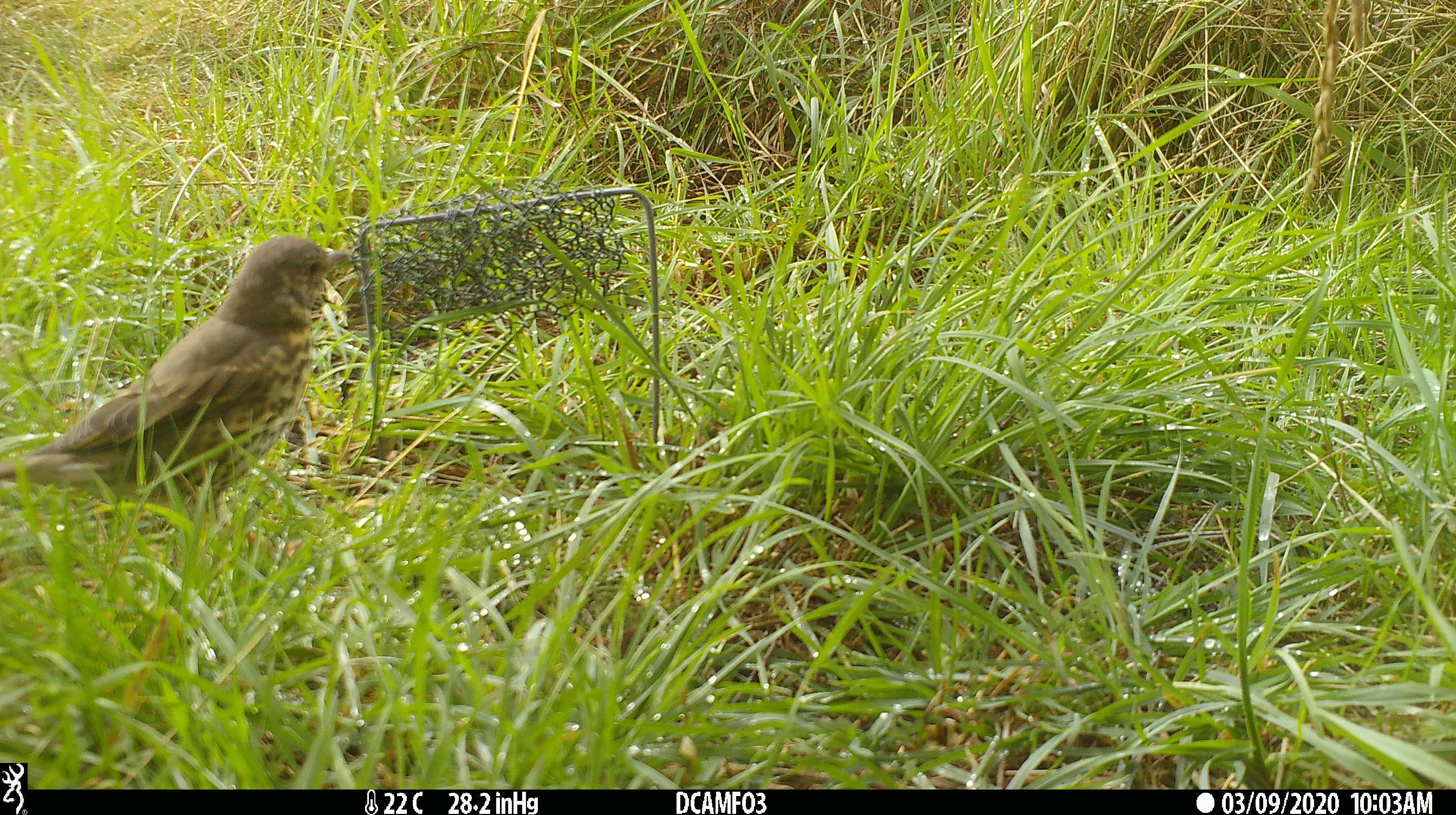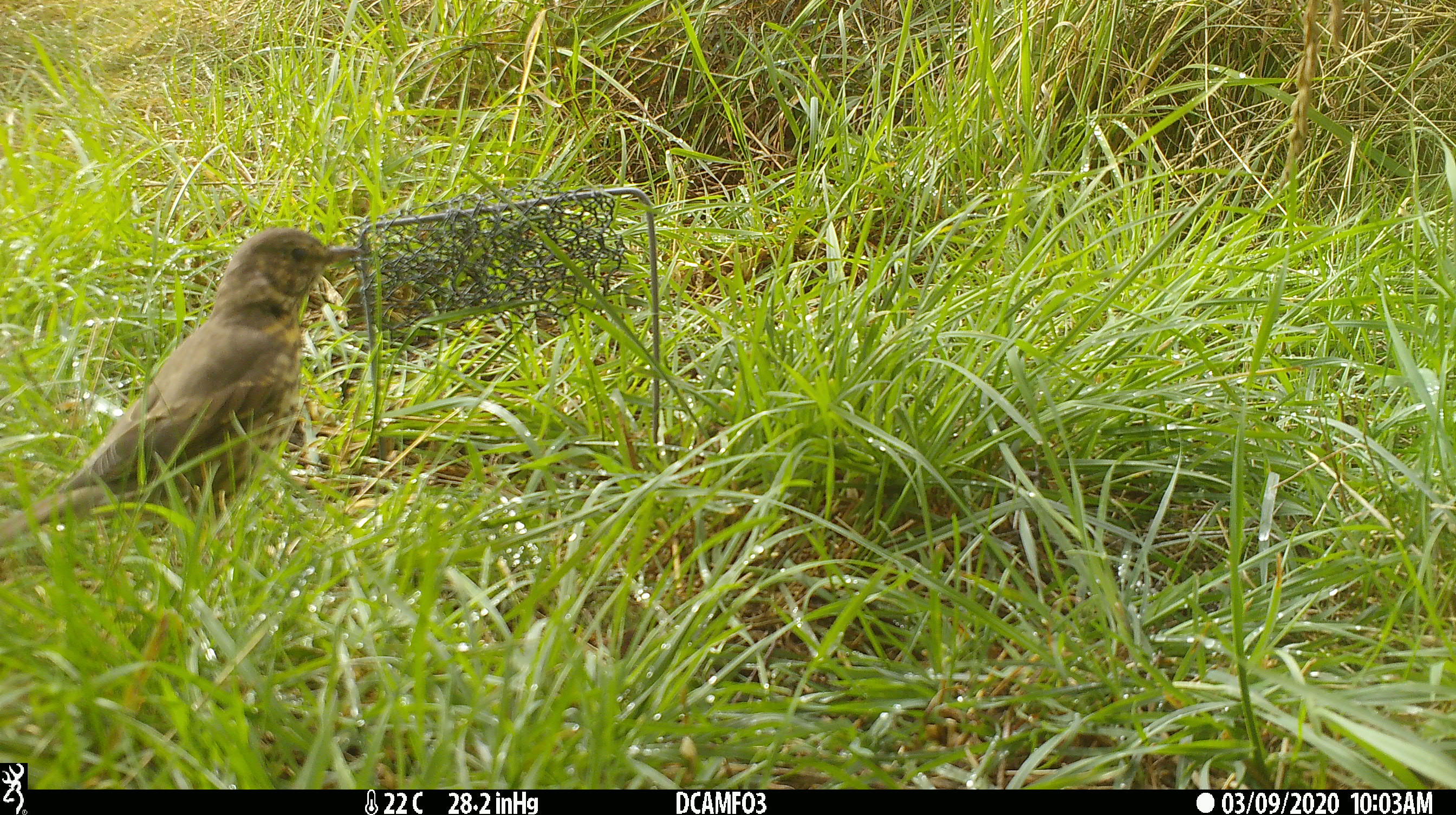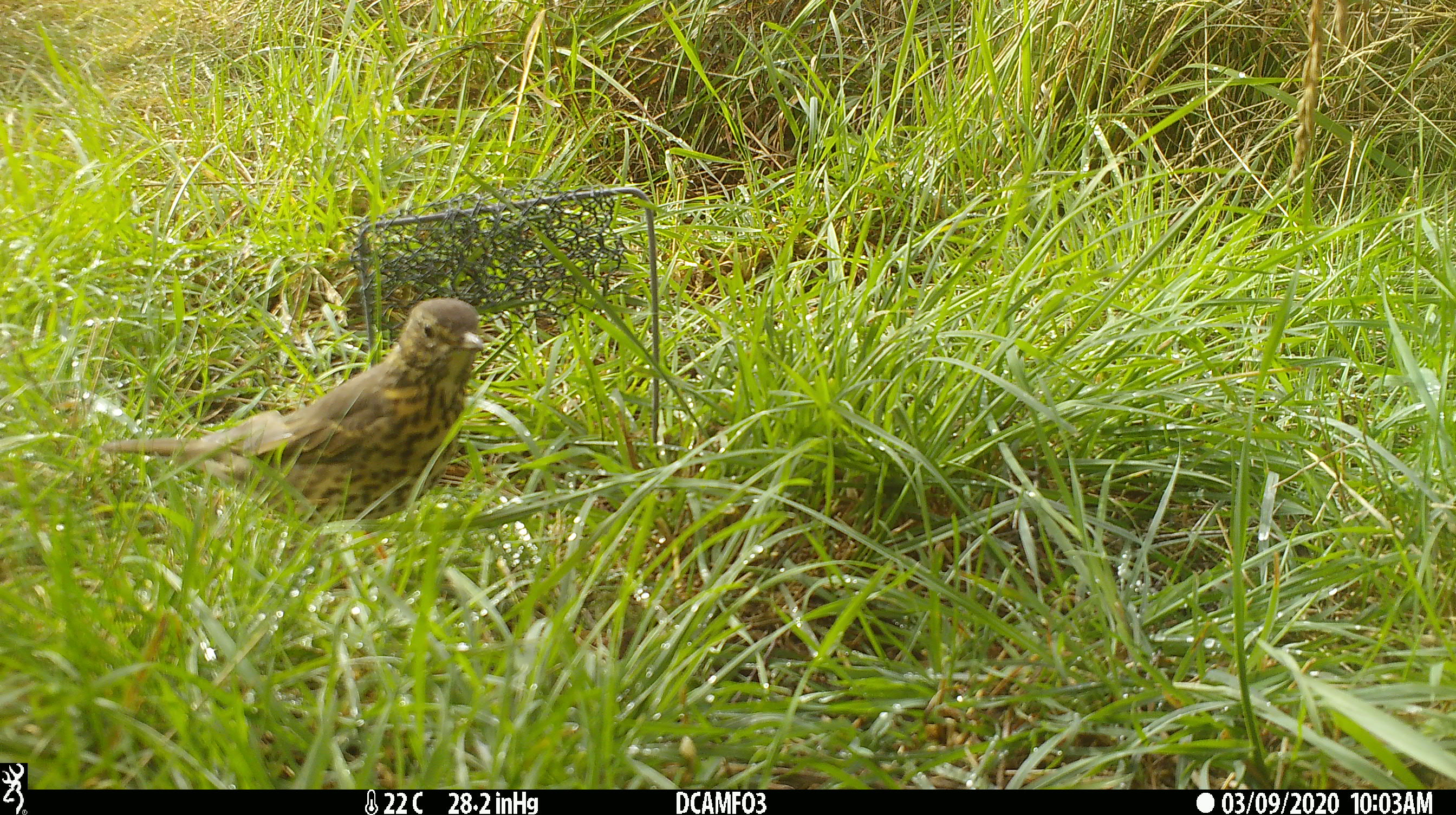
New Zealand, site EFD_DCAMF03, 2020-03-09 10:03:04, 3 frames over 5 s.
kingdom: Animalia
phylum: Chordata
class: Aves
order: Passeriformes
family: Turdidae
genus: Turdus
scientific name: Turdus philomelos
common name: song thrush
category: thrush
Thrush (song thrush) (Turdus philomelos).